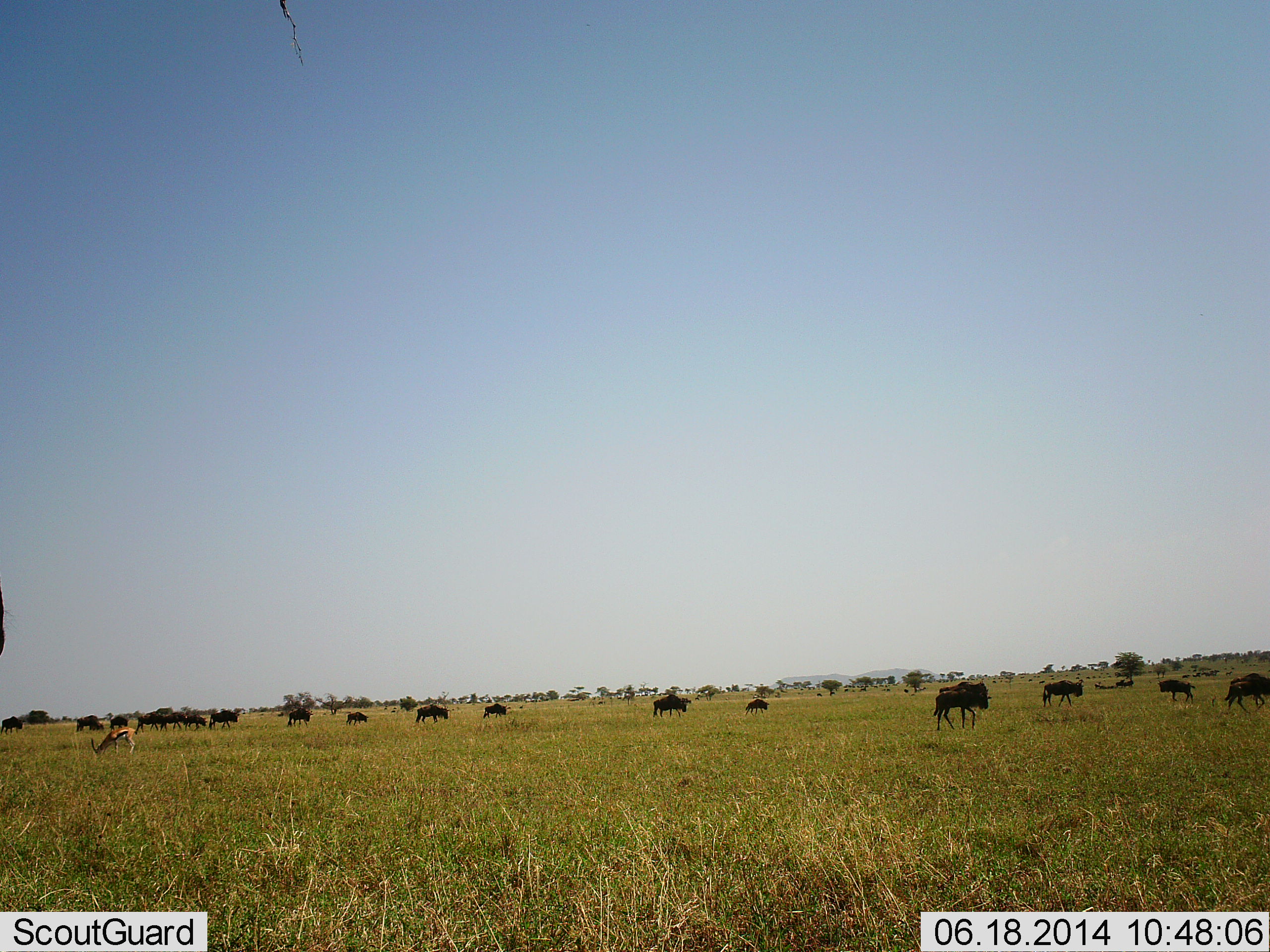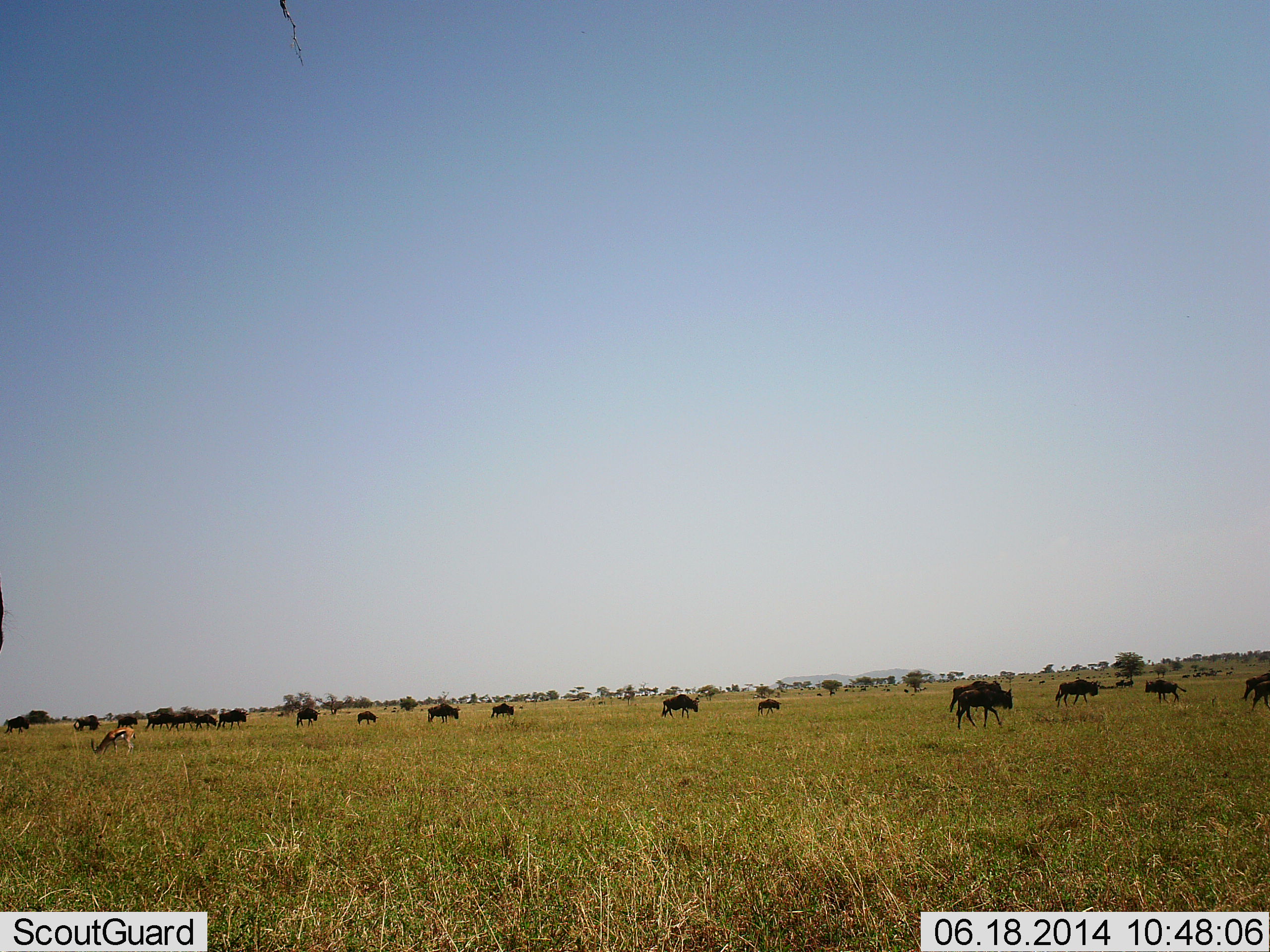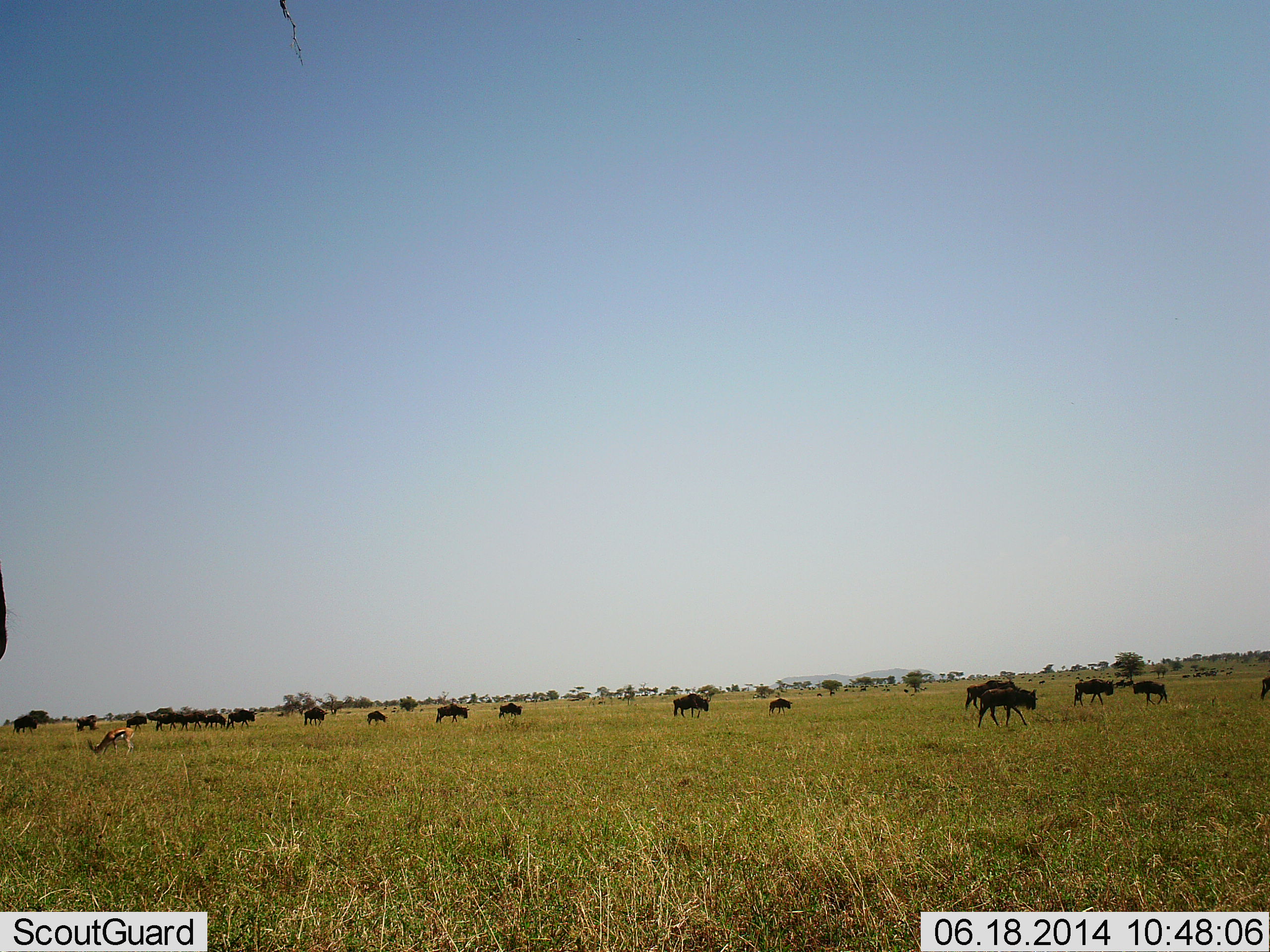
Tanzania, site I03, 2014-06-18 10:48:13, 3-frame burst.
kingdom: Animalia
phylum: Chordata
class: Mammalia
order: Artiodactyla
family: Bovidae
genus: Eudorcas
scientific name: Eudorcas thomsonii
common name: thomson's gazelle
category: gazellethomsons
Gazellethomsons (thomson's gazelle) (Eudorcas thomsonii), count 1. Behavior (volunteer vote fractions): standing 10%, resting 0%, moving 0%, interacting 0%. Young present (vote fraction): 0%. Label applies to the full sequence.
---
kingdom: Animalia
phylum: Chordata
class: Mammalia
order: Artiodactyla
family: Bovidae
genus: Connochaetes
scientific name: Connochaetes taurinus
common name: blue wildebeest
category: wildebeest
Wildebeest (blue wildebeest) (Connochaetes taurinus), count 11-50. Behavior (volunteer vote fractions): standing 17%, resting 8%, moving 92%, interacting 0%. Young present (vote fraction): 17%. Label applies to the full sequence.